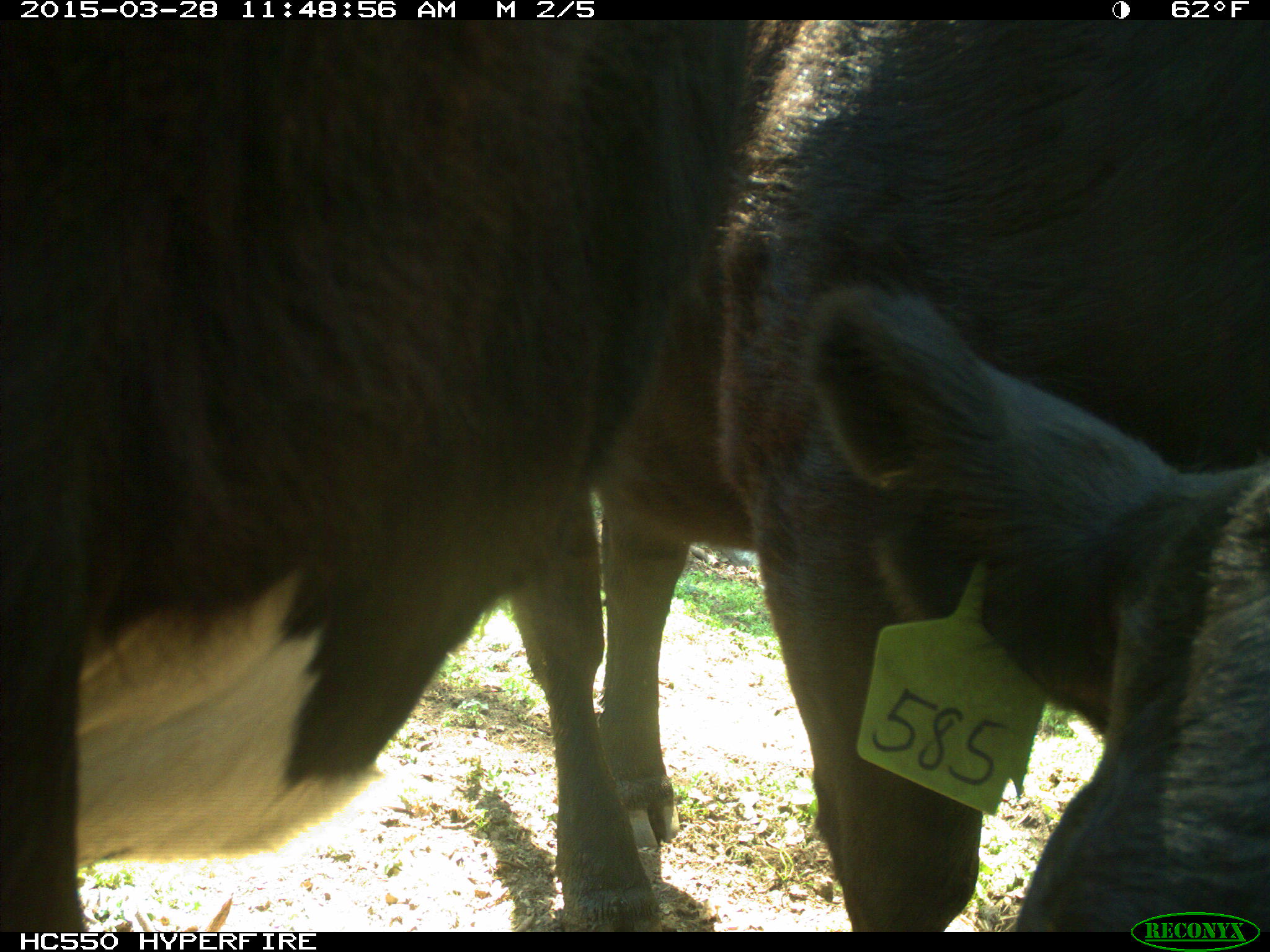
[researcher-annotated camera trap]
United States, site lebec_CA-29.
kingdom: Animalia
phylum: Chordata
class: Mammalia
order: Artiodactyla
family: Bovidae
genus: Bos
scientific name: Bos taurus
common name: domestic cow